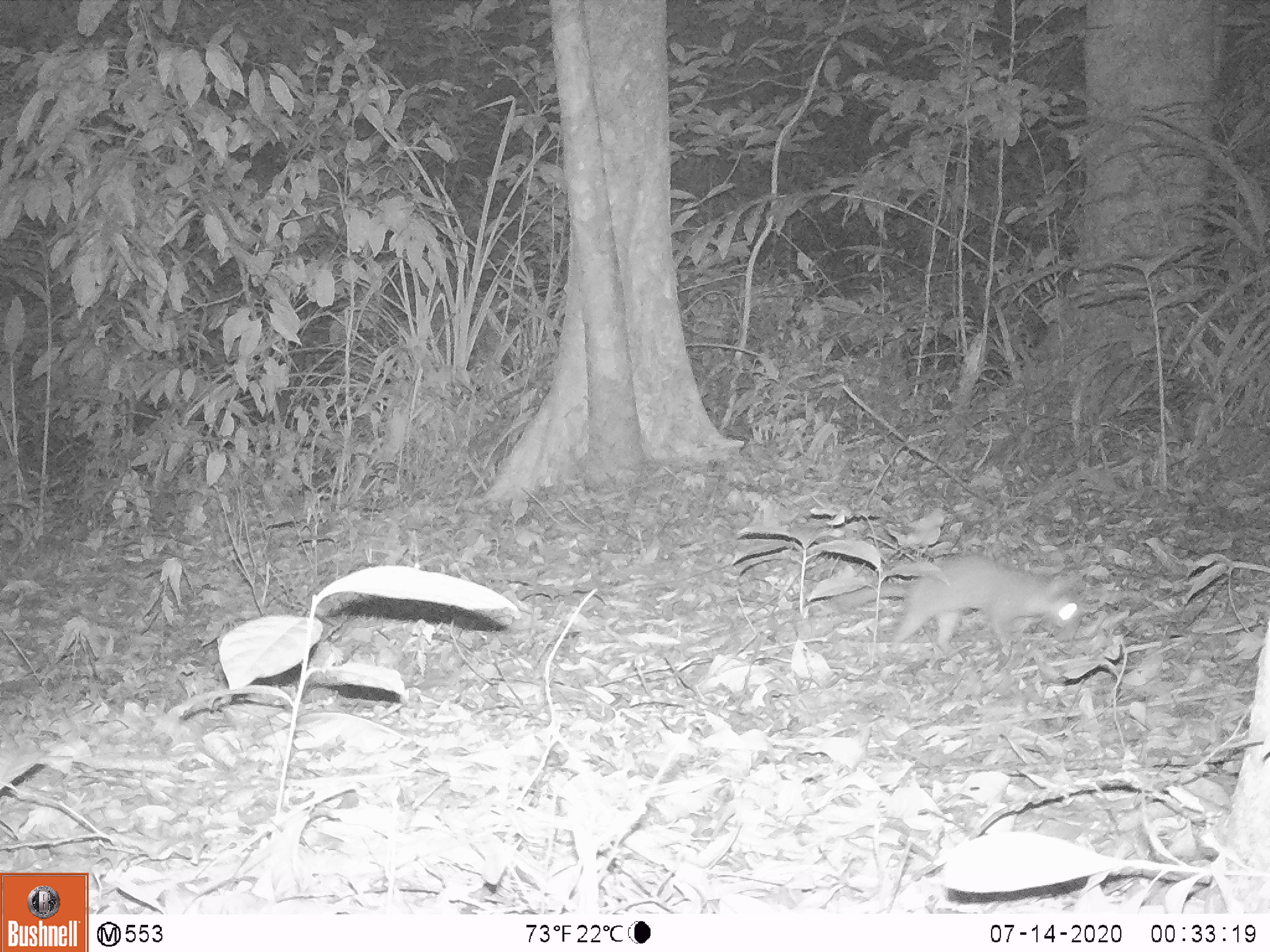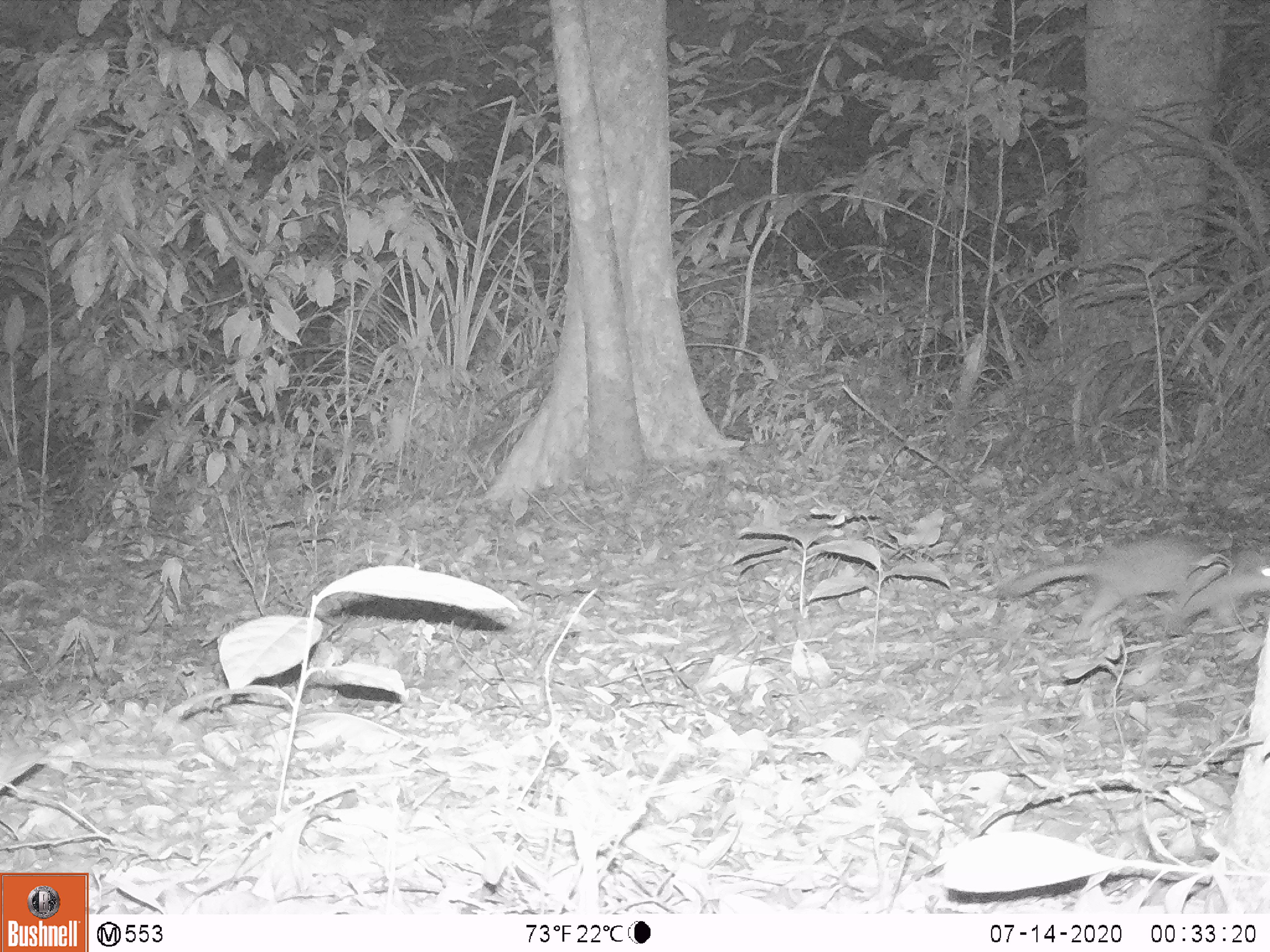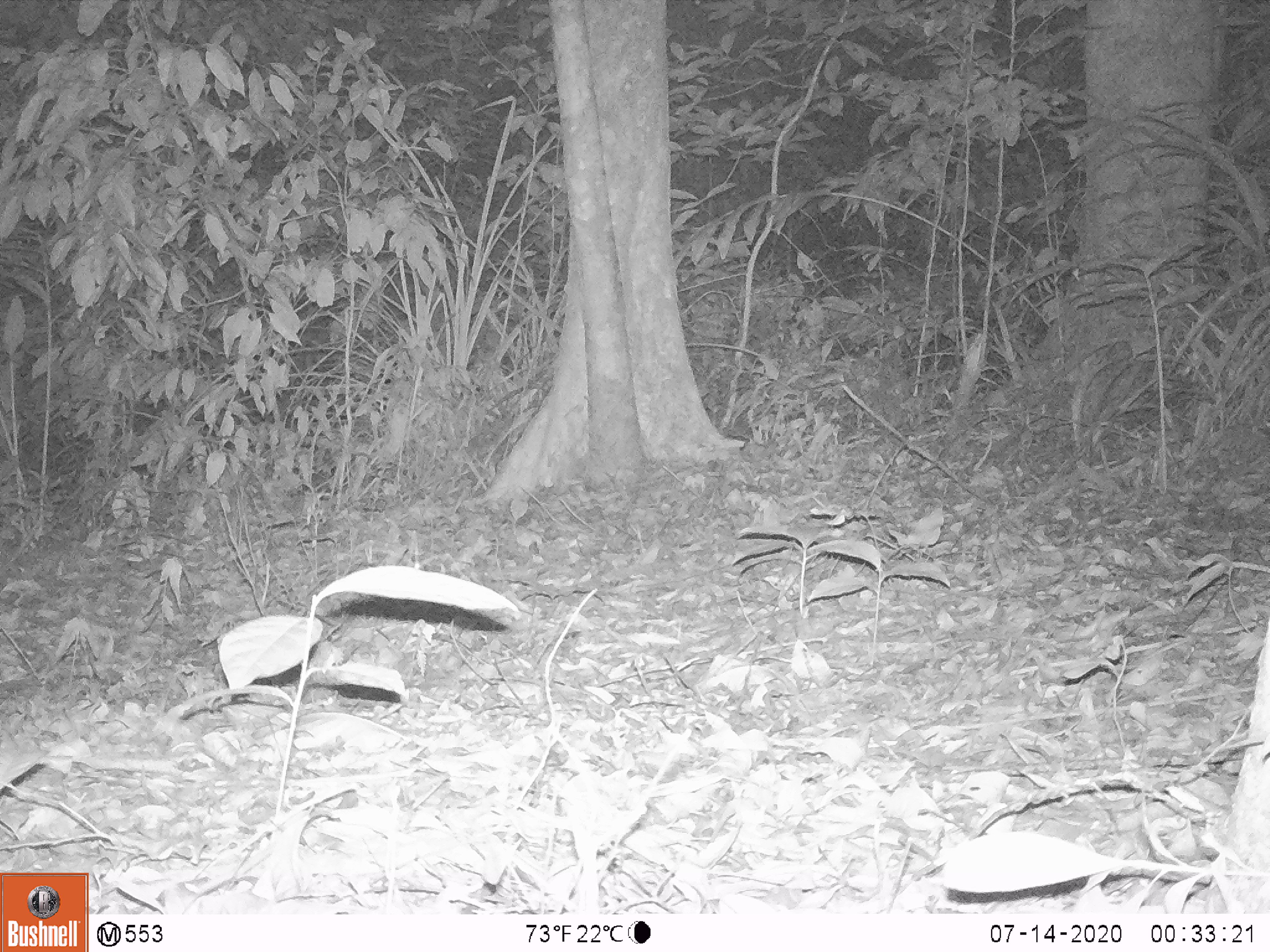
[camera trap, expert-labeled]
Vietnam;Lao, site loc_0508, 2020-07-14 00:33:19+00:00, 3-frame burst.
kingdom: Animalia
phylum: Chordata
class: Mammalia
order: Carnivora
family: Mustelidae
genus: Melogale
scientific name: Melogale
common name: ferret badger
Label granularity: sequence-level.